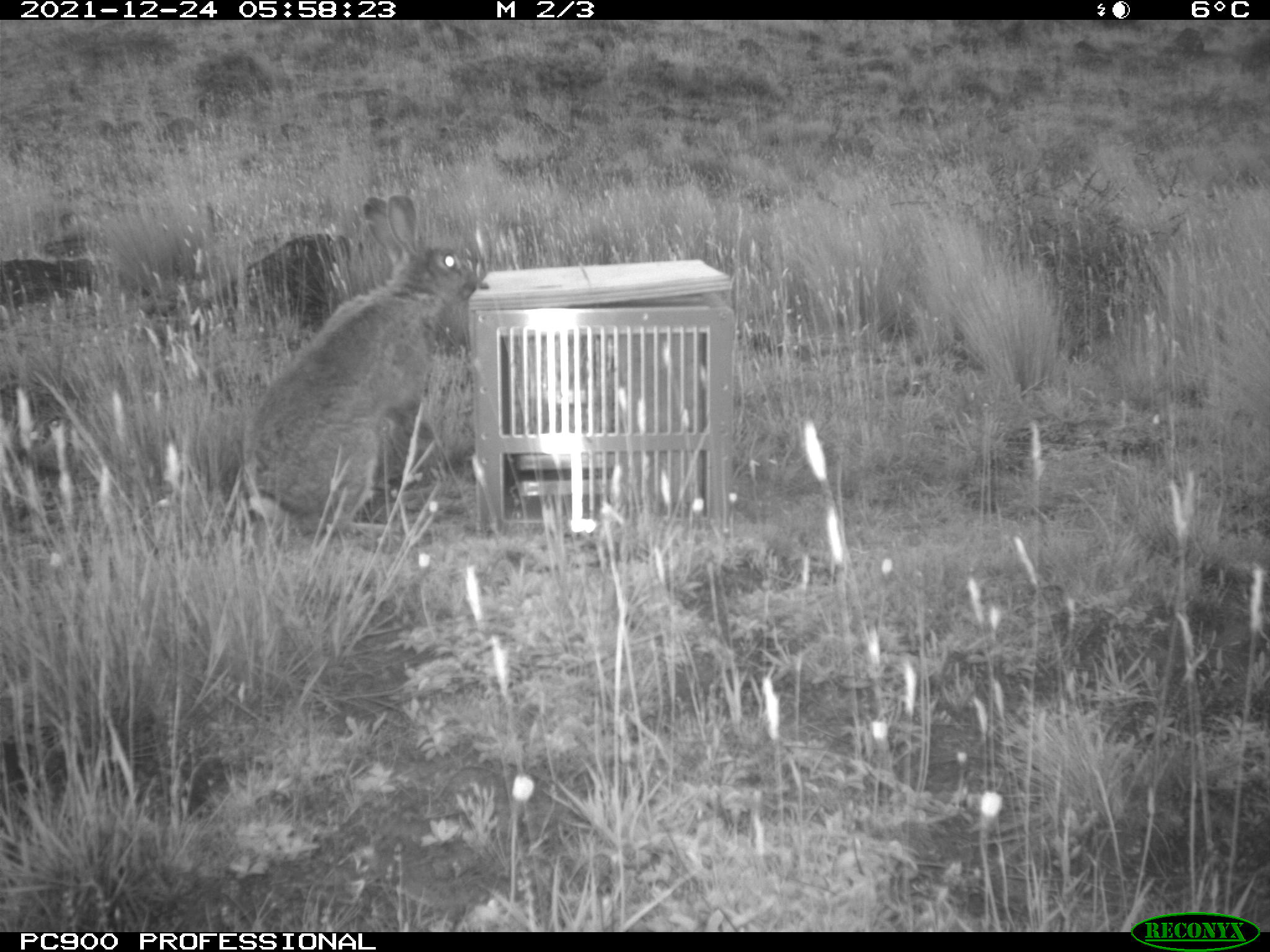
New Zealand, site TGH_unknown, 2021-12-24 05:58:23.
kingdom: Animalia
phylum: Chordata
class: Mammalia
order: Lagomorpha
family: Leporidae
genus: Oryctolagus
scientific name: Oryctolagus cuniculus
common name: european rabbit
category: rabbit